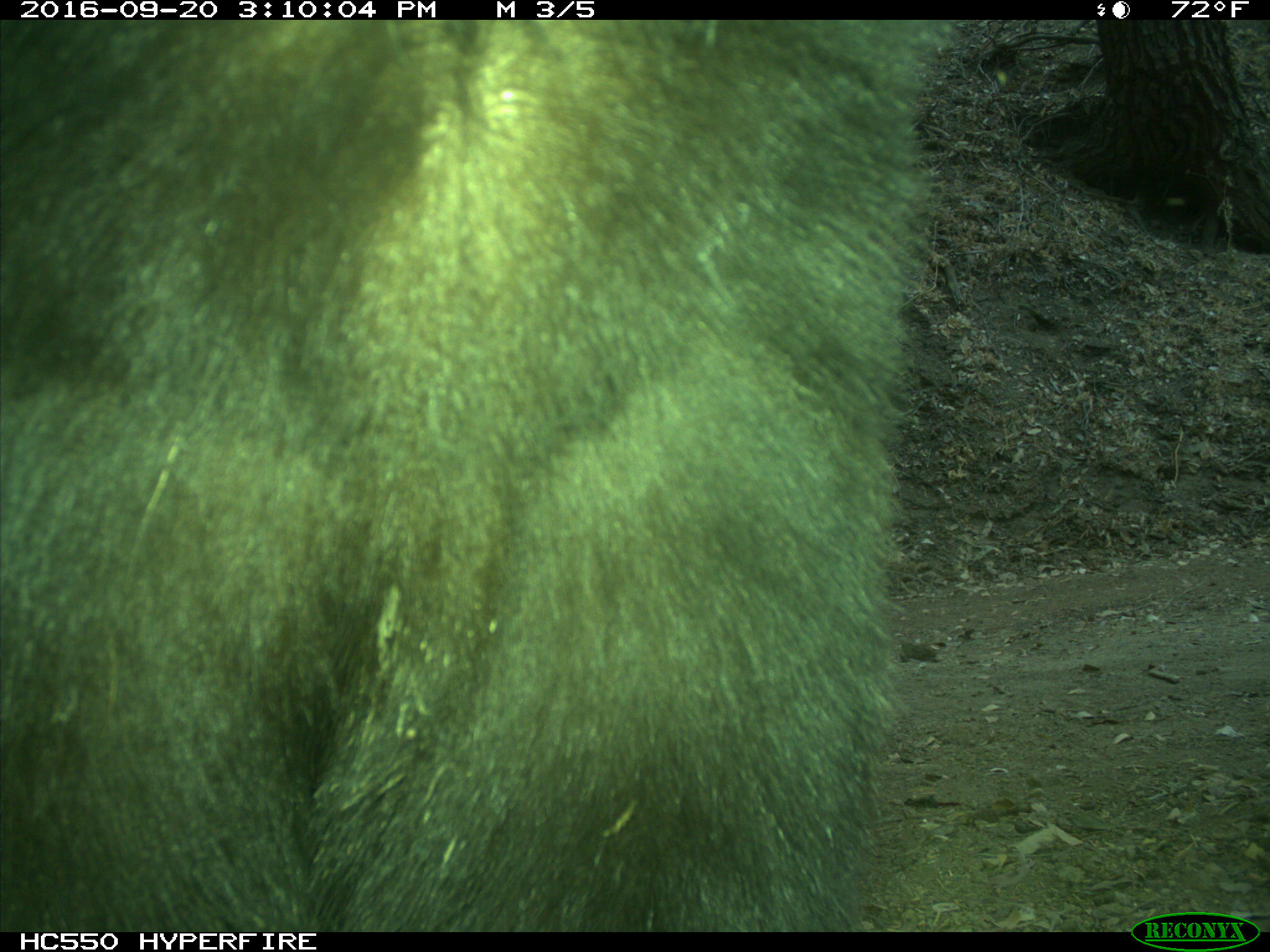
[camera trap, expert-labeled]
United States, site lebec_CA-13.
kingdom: Animalia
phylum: Chordata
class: Mammalia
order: Carnivora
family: Ursidae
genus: Ursus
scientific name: Ursus americanus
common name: american black bear